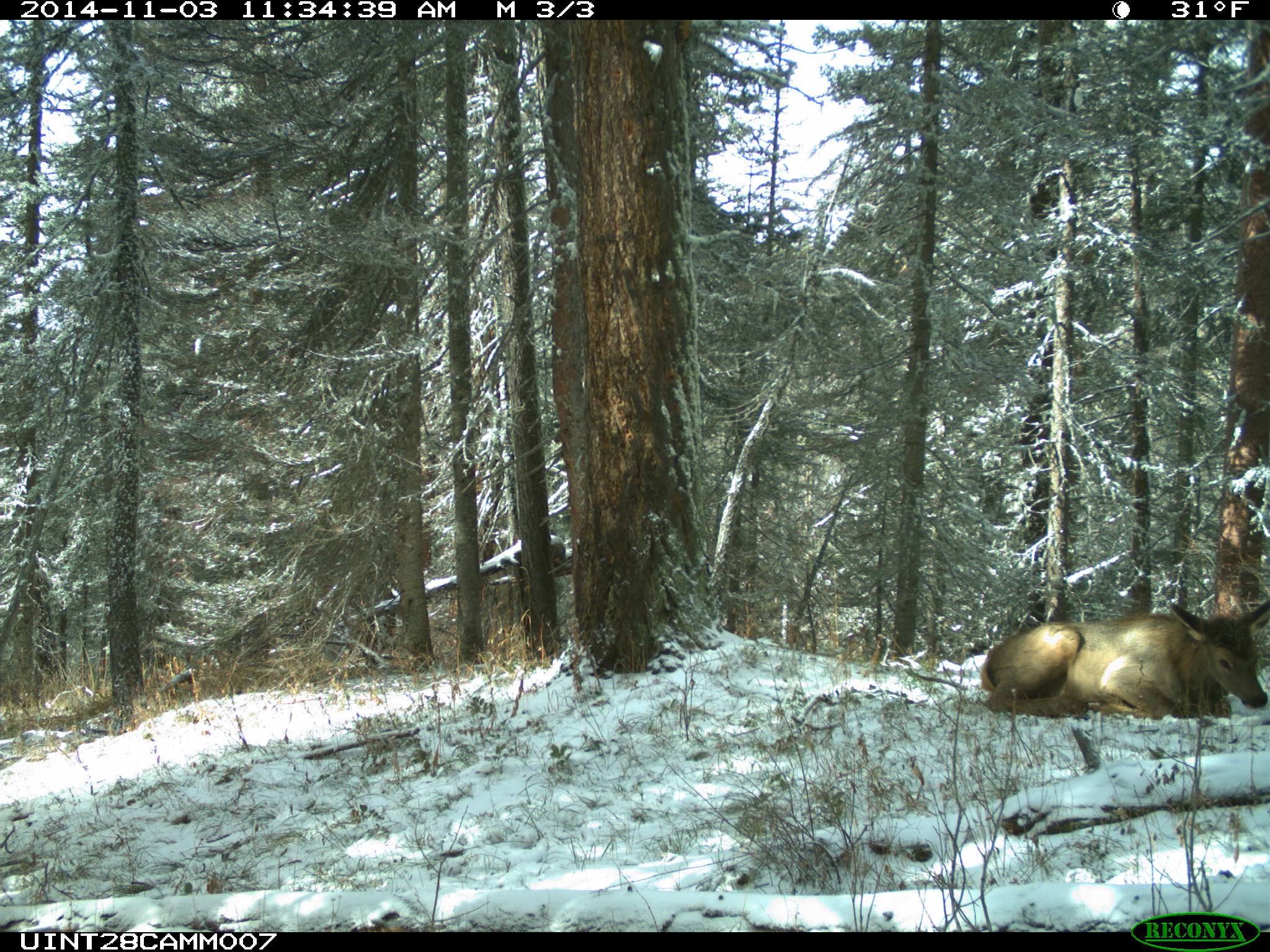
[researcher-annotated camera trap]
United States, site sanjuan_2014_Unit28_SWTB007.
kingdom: Animalia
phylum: Chordata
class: Mammalia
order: Artiodactyla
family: Cervidae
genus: Cervus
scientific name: Cervus elaphus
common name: red deer